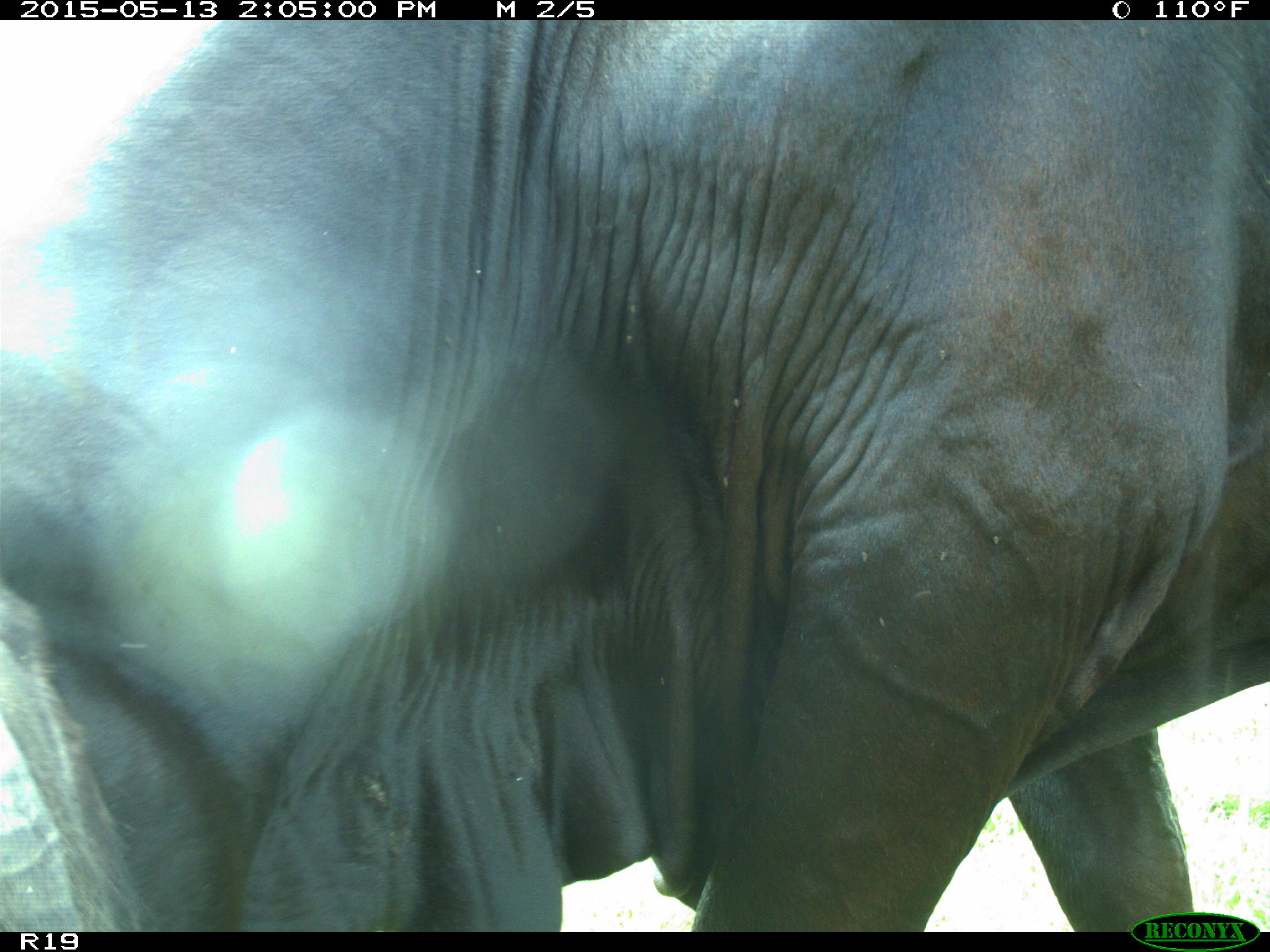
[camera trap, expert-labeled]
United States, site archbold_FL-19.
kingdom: Animalia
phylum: Chordata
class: Mammalia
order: Artiodactyla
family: Bovidae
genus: Bos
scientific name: Bos taurus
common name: domestic cow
Bos taurus (domestic cow).